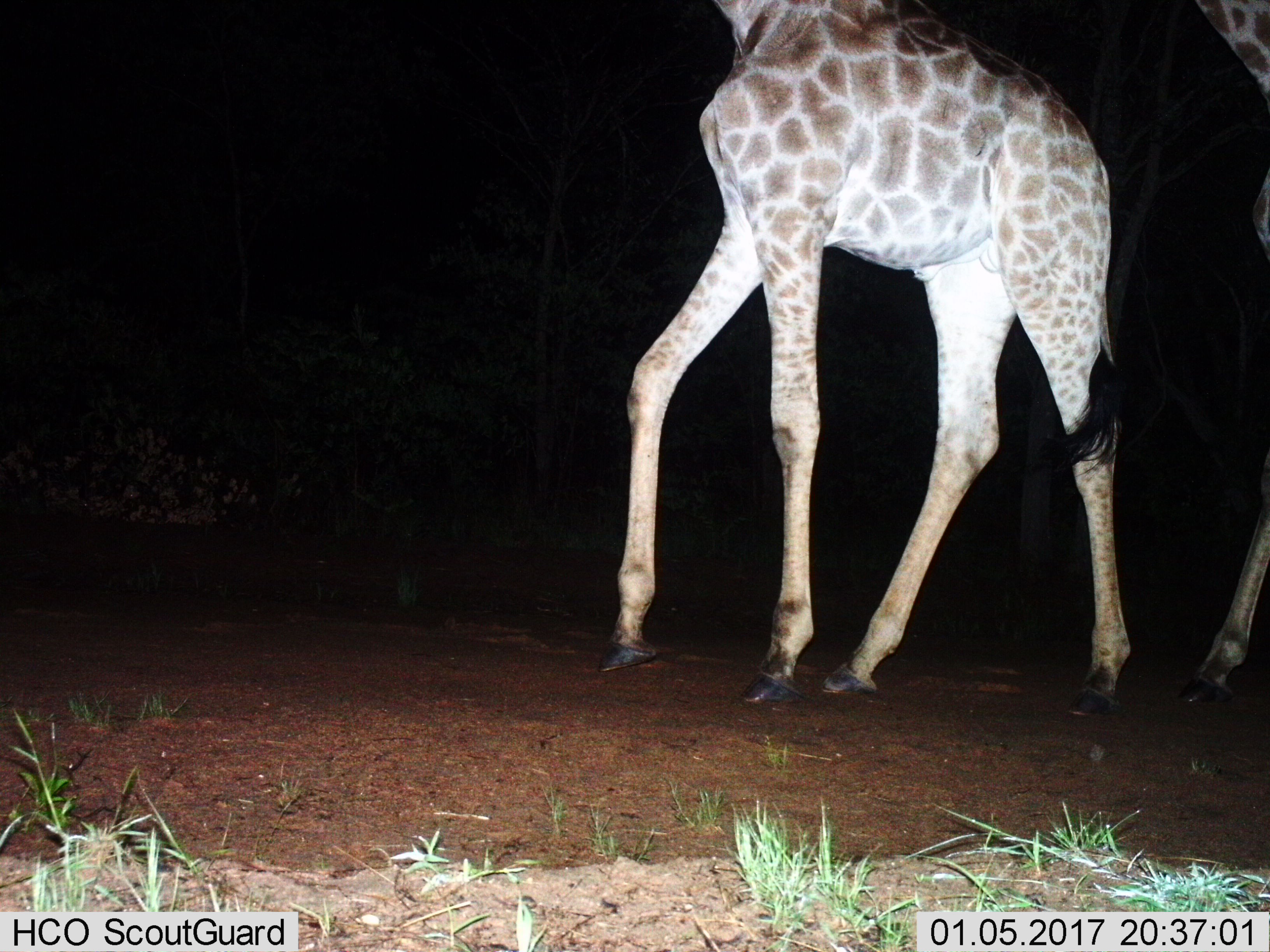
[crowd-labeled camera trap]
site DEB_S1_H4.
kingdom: Animalia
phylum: Chordata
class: Mammalia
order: Artiodactyla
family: Giraffidae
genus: Giraffa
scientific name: Giraffa camelopardalis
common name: giraffe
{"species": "giraffe (Giraffa camelopardalis)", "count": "2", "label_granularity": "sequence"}